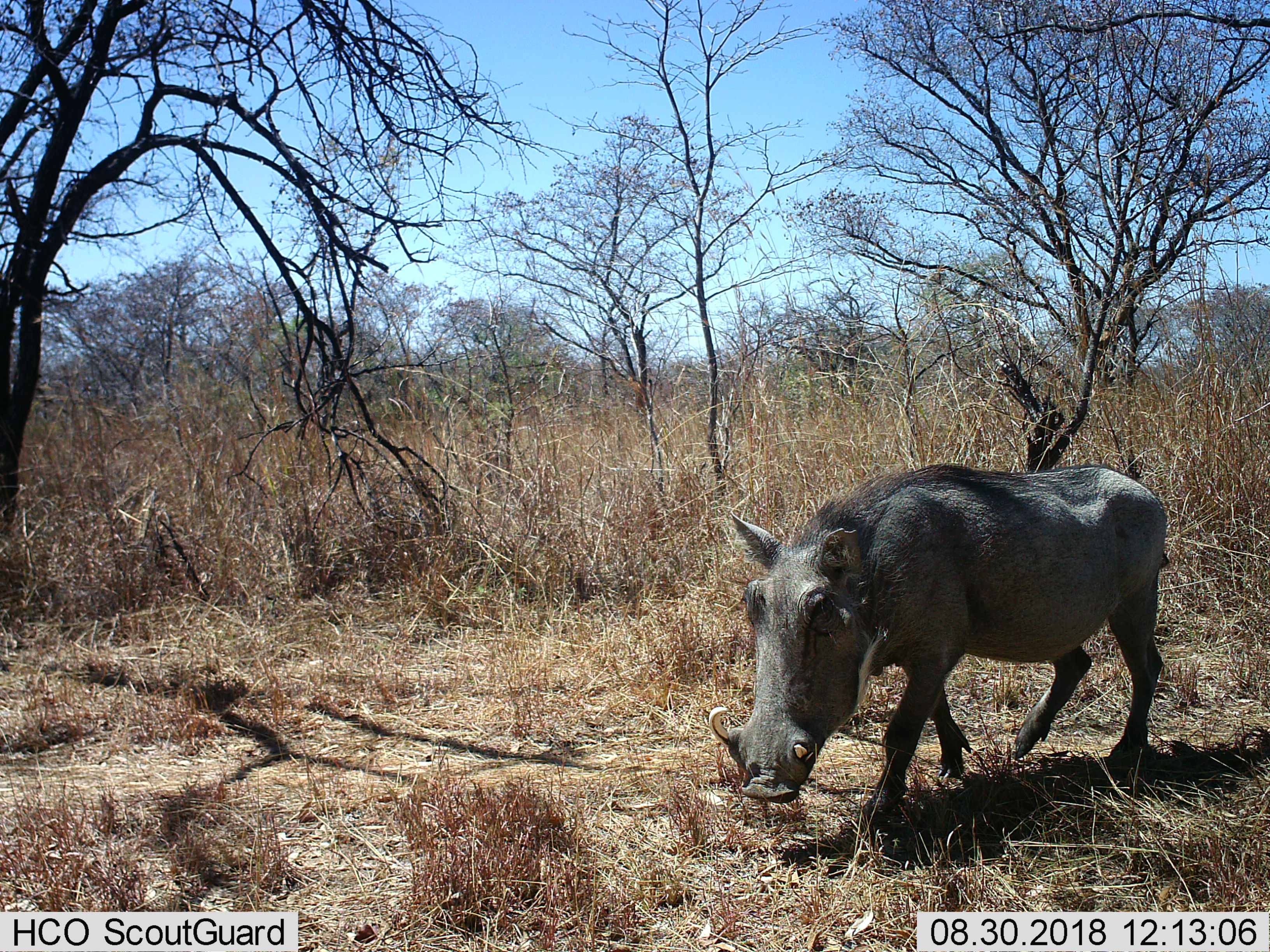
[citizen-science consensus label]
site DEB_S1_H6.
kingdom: Animalia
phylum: Chordata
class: Mammalia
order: Artiodactyla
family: Suidae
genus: Phacochoerus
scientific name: Phacochoerus africanus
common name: warthog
Warthog (Phacochoerus africanus), count 1. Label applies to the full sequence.